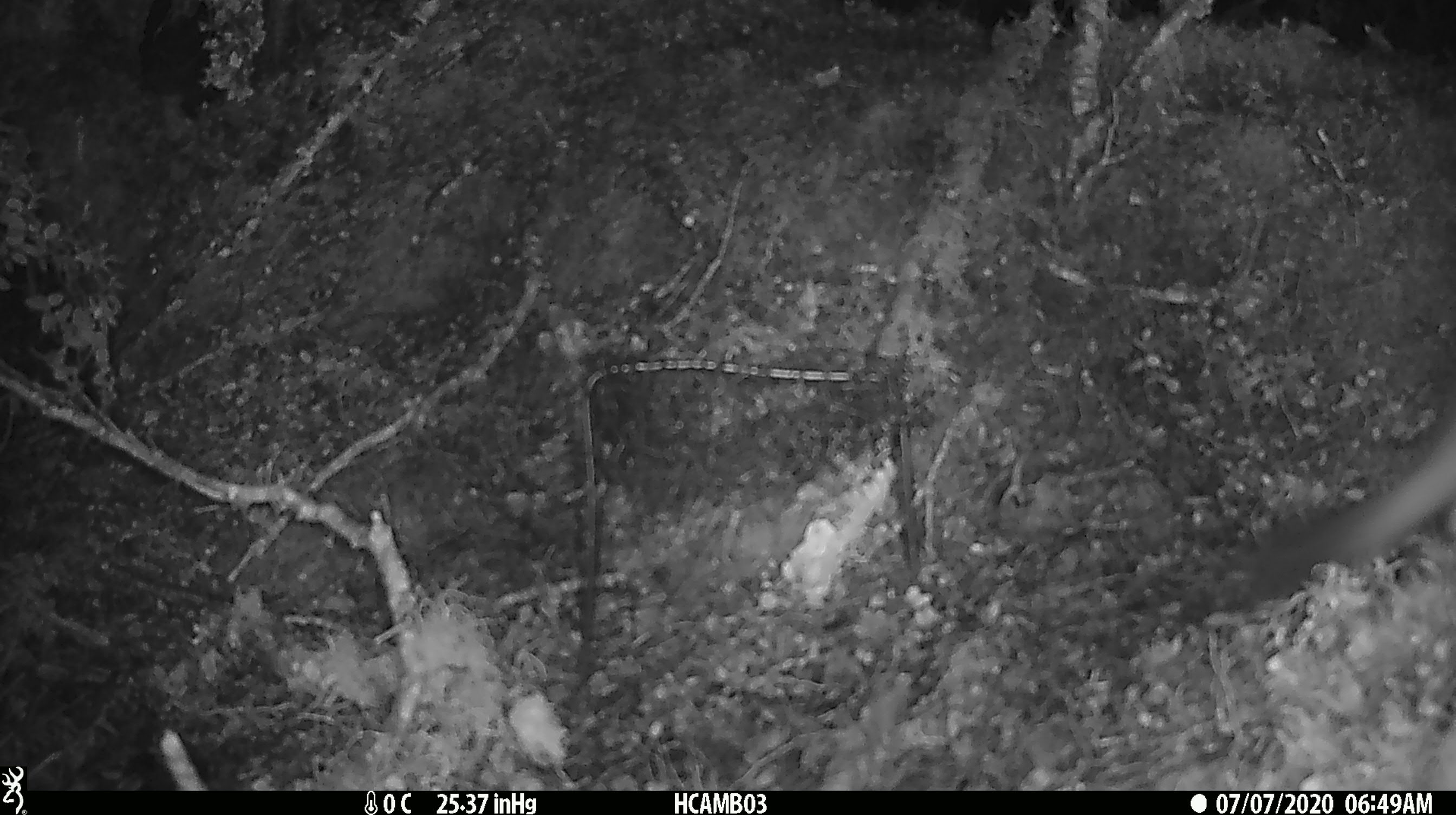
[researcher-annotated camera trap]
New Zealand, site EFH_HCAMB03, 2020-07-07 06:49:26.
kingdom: Animalia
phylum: Chordata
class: Mammalia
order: Carnivora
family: Mustelidae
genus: Mustela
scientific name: Mustela erminea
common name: stoat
Stoat (Mustela erminea).